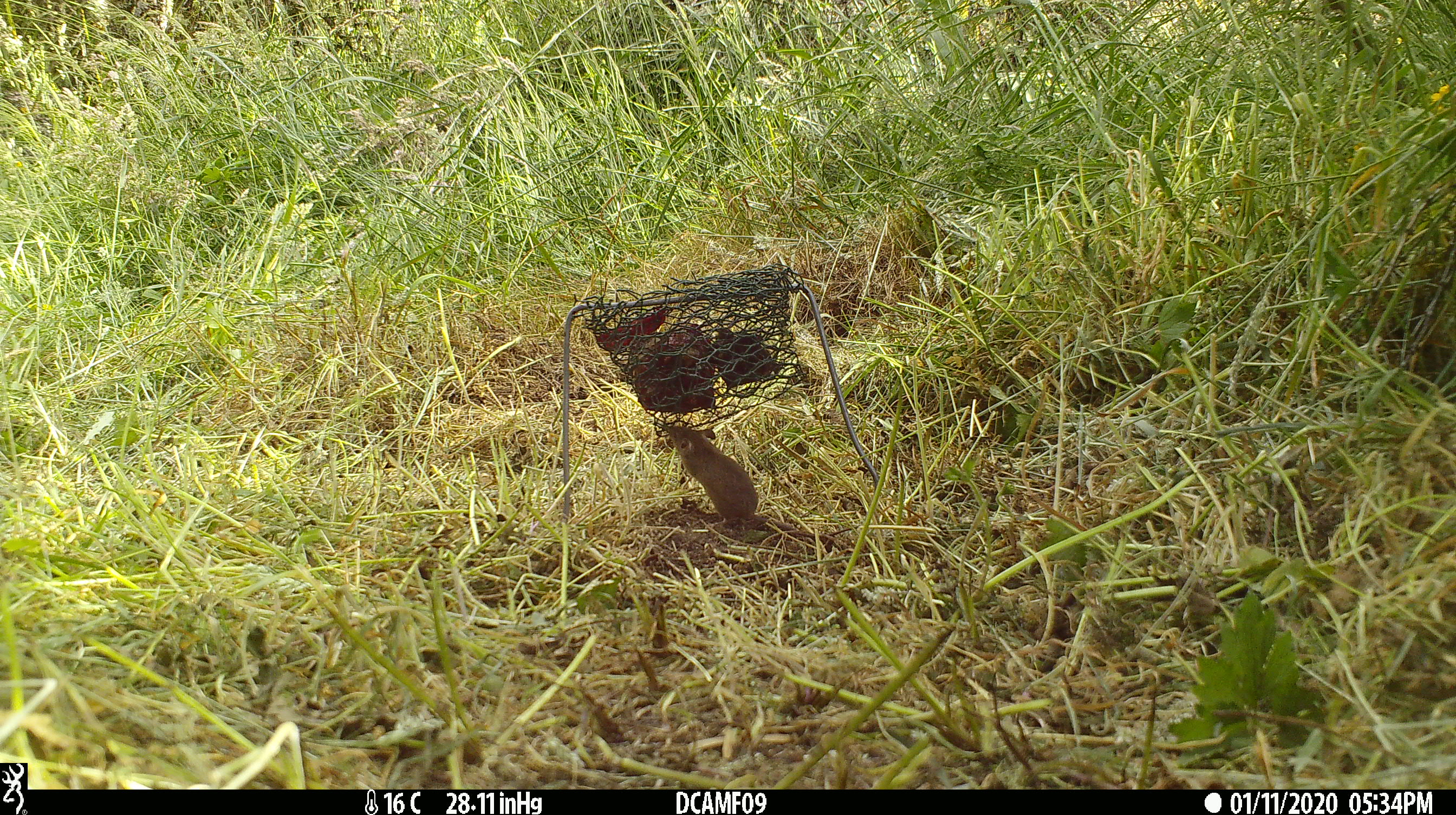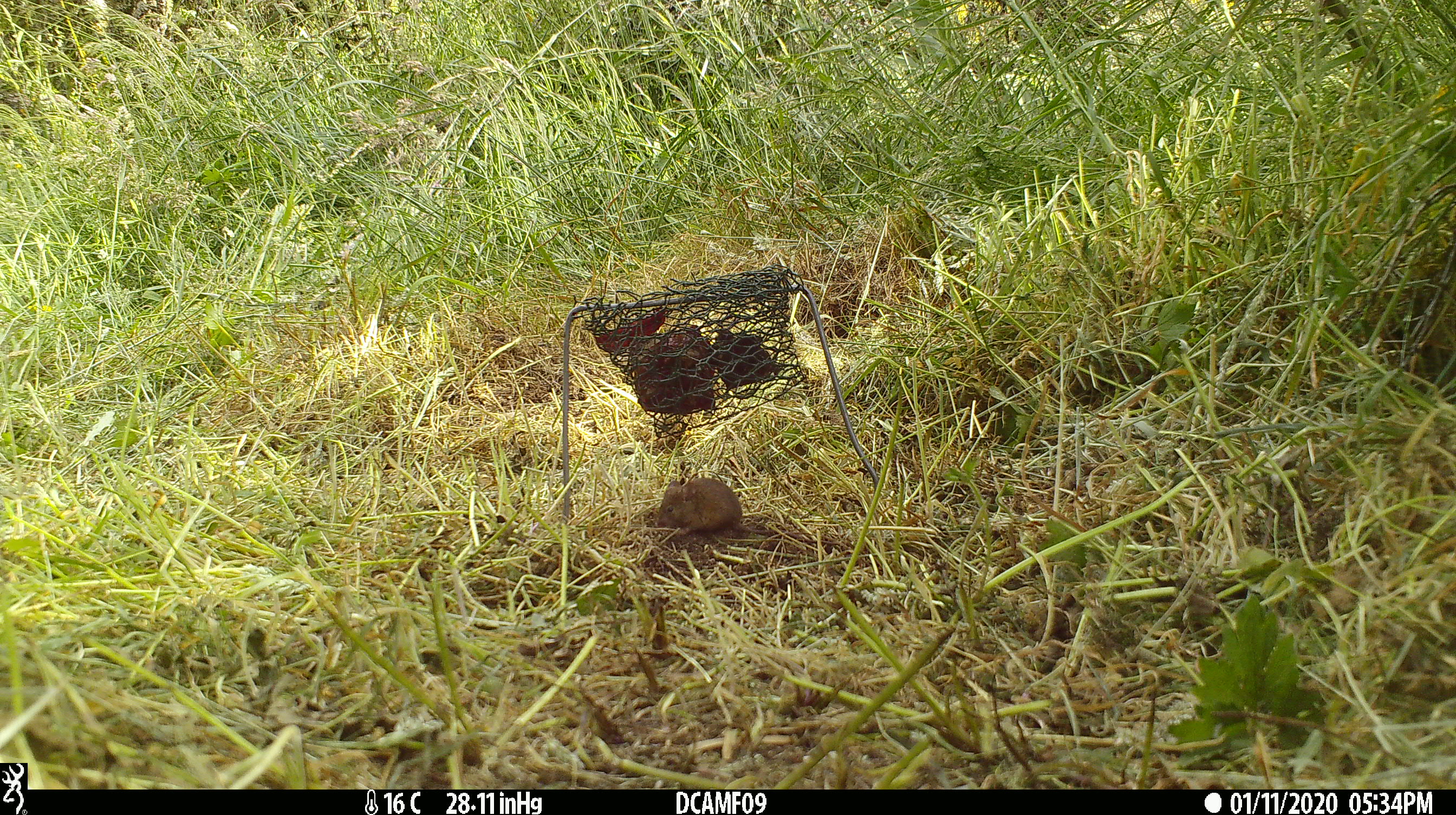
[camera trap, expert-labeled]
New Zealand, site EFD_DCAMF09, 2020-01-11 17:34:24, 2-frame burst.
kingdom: Animalia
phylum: Chordata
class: Mammalia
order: Rodentia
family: Muridae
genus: Mus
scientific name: Mus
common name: mouse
Mouse (Mus).